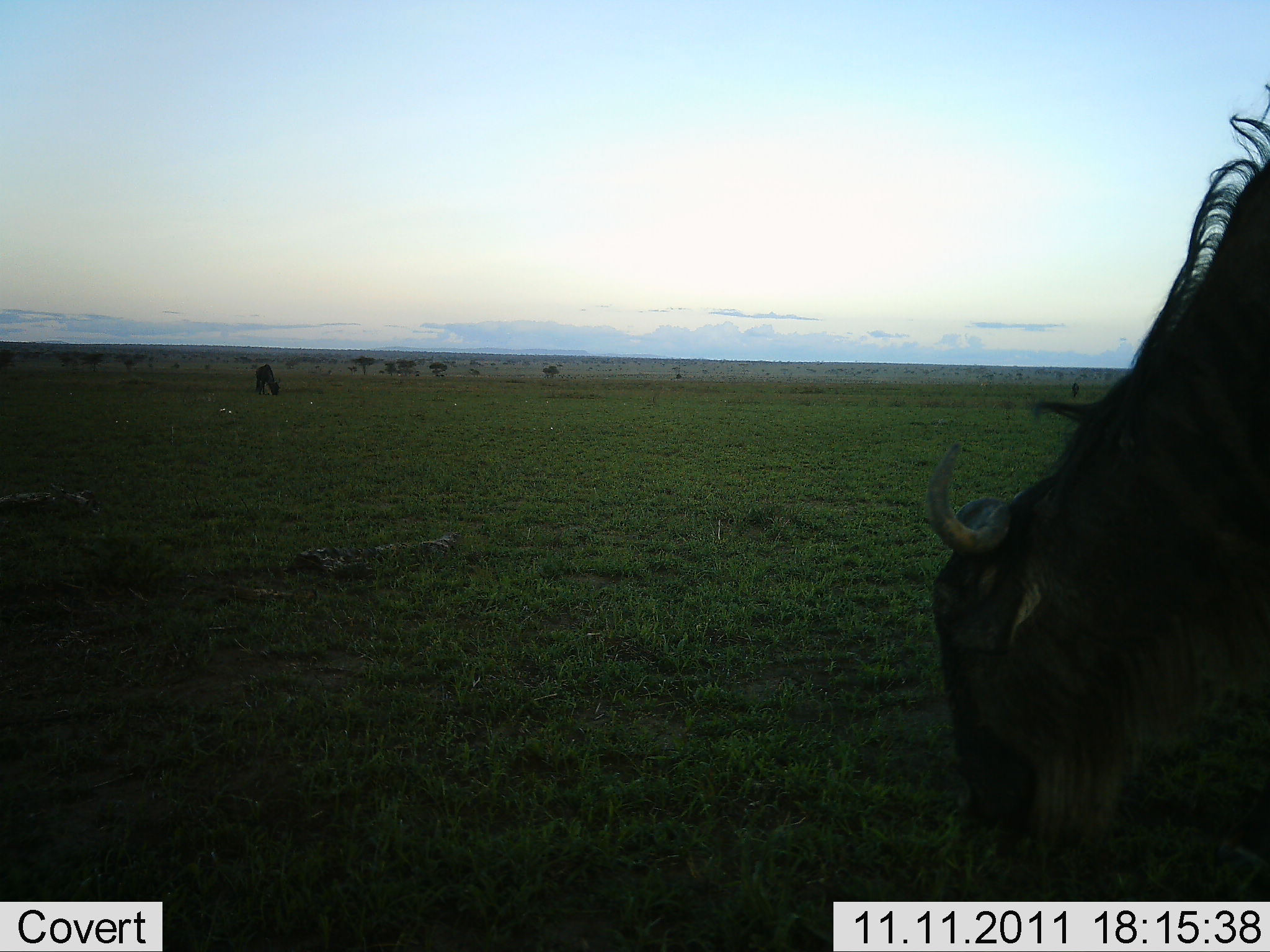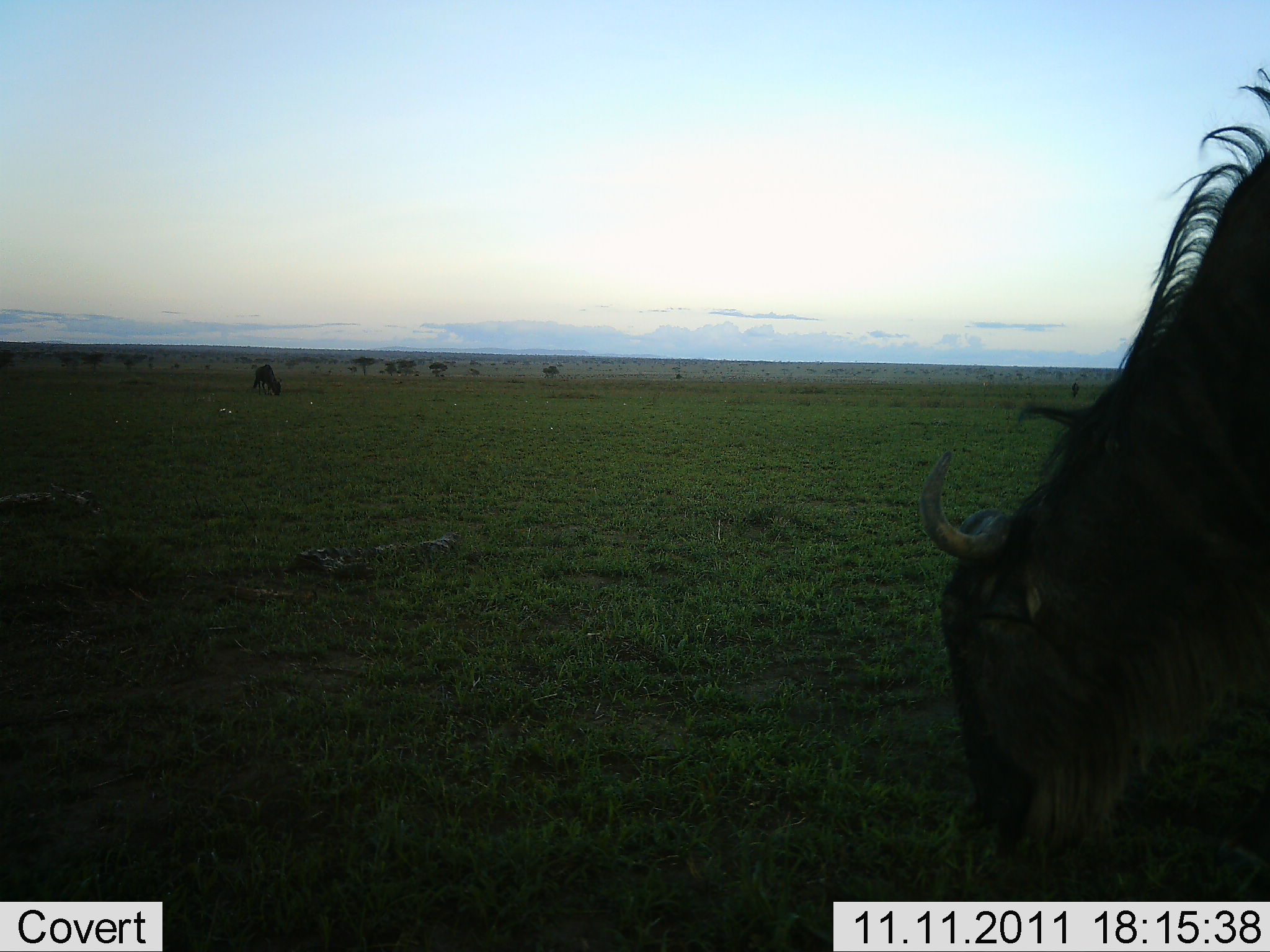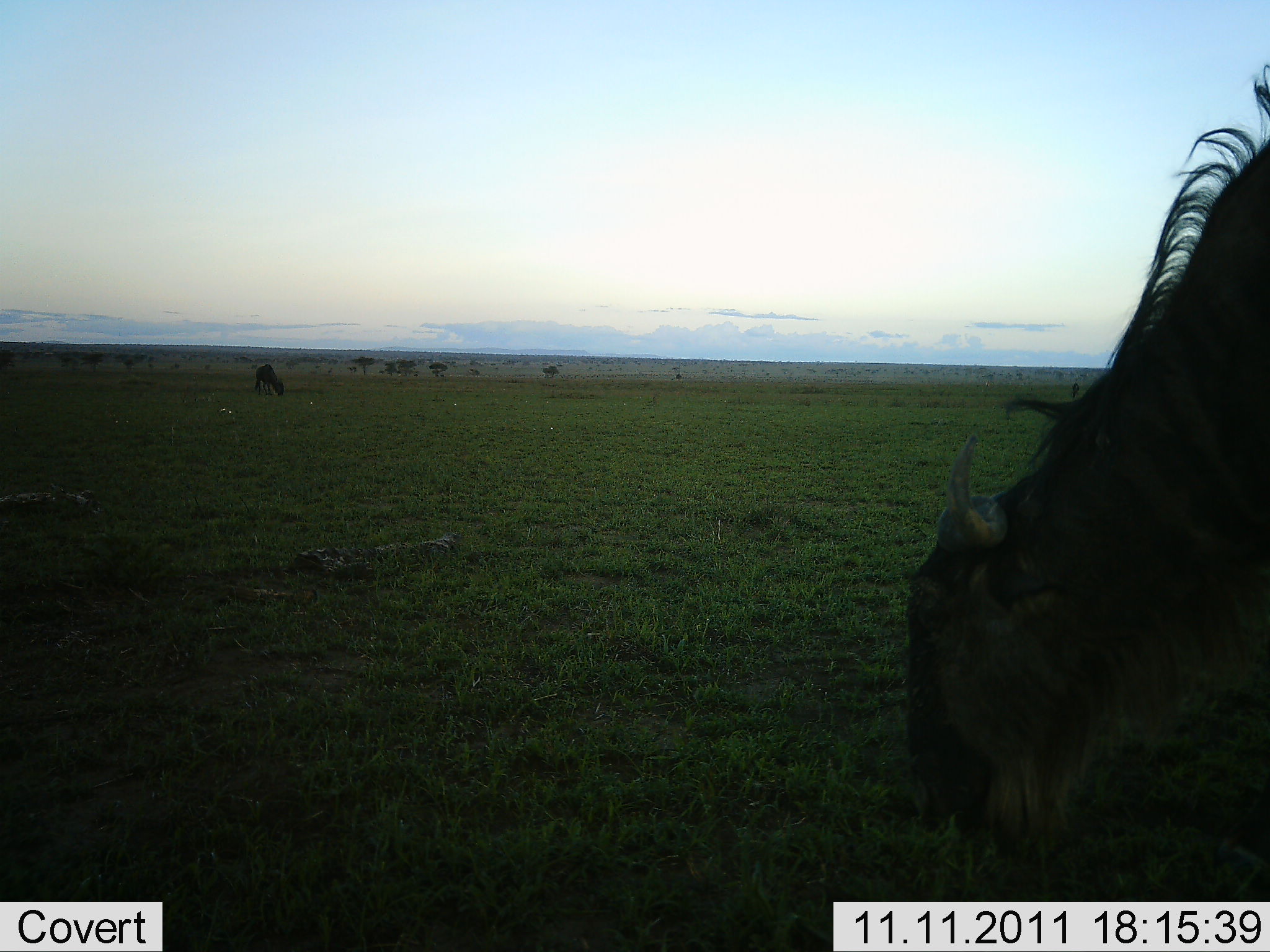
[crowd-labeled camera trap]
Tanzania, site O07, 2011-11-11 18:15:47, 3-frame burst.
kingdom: Animalia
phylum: Chordata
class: Mammalia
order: Artiodactyla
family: Bovidae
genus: Connochaetes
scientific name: Connochaetes taurinus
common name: blue wildebeest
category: wildebeest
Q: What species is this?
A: Wildebeest (blue wildebeest) (Connochaetes taurinus).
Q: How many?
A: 2.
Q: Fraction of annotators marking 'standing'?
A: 33%.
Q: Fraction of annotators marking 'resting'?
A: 0%.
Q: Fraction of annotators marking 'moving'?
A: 0%.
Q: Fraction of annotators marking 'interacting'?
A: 0%.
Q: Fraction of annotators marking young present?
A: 0%.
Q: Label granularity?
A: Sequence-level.